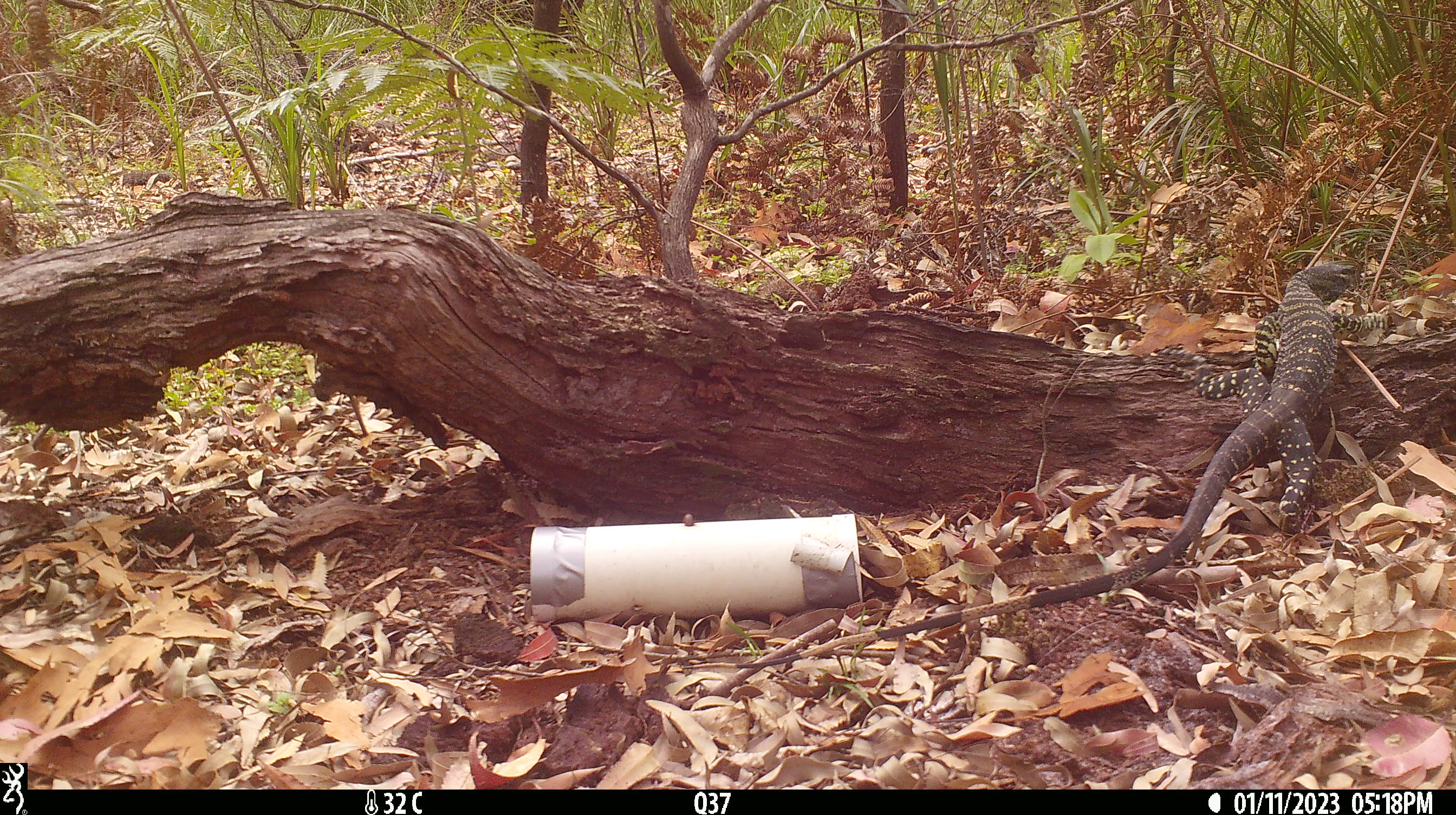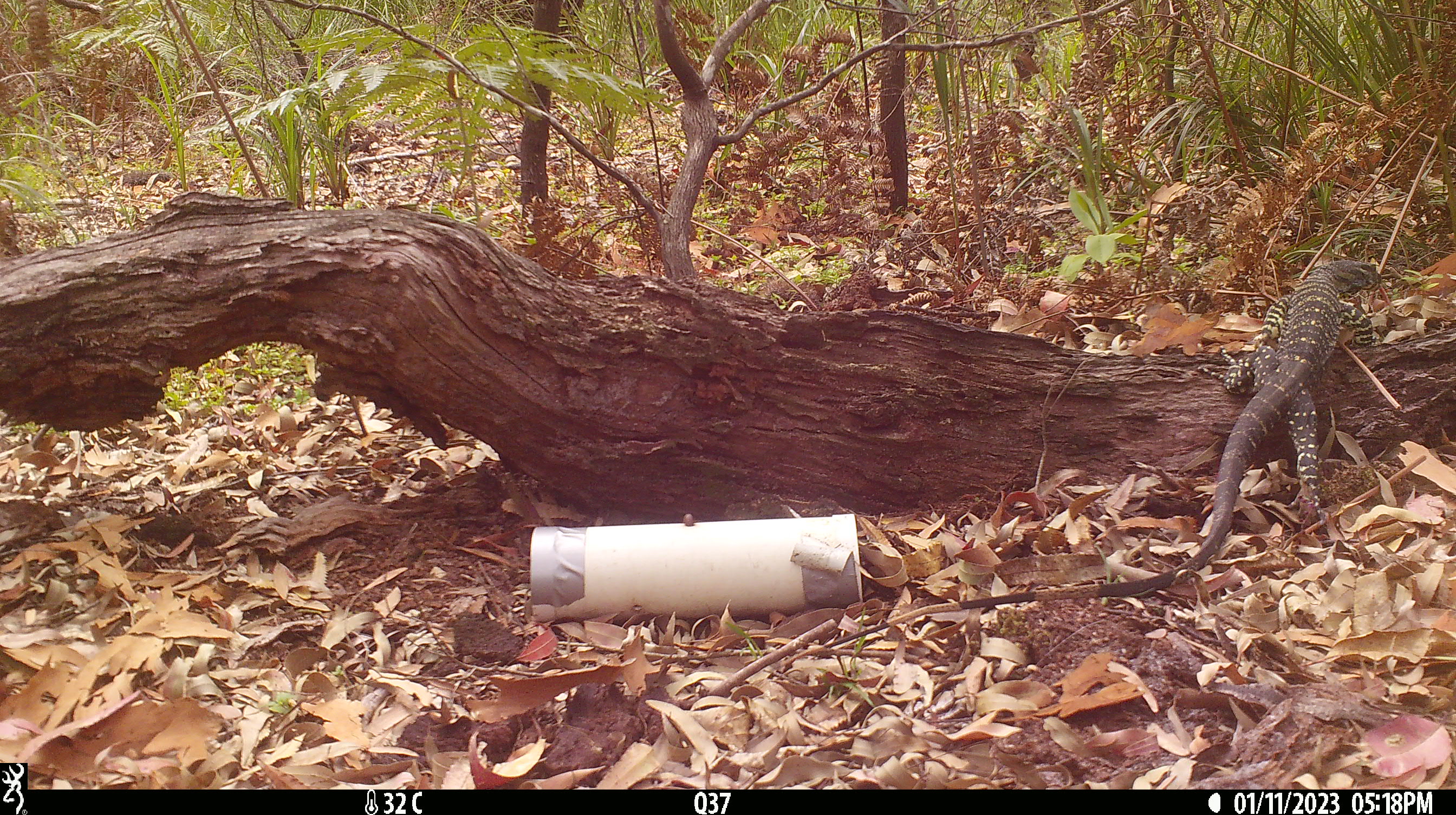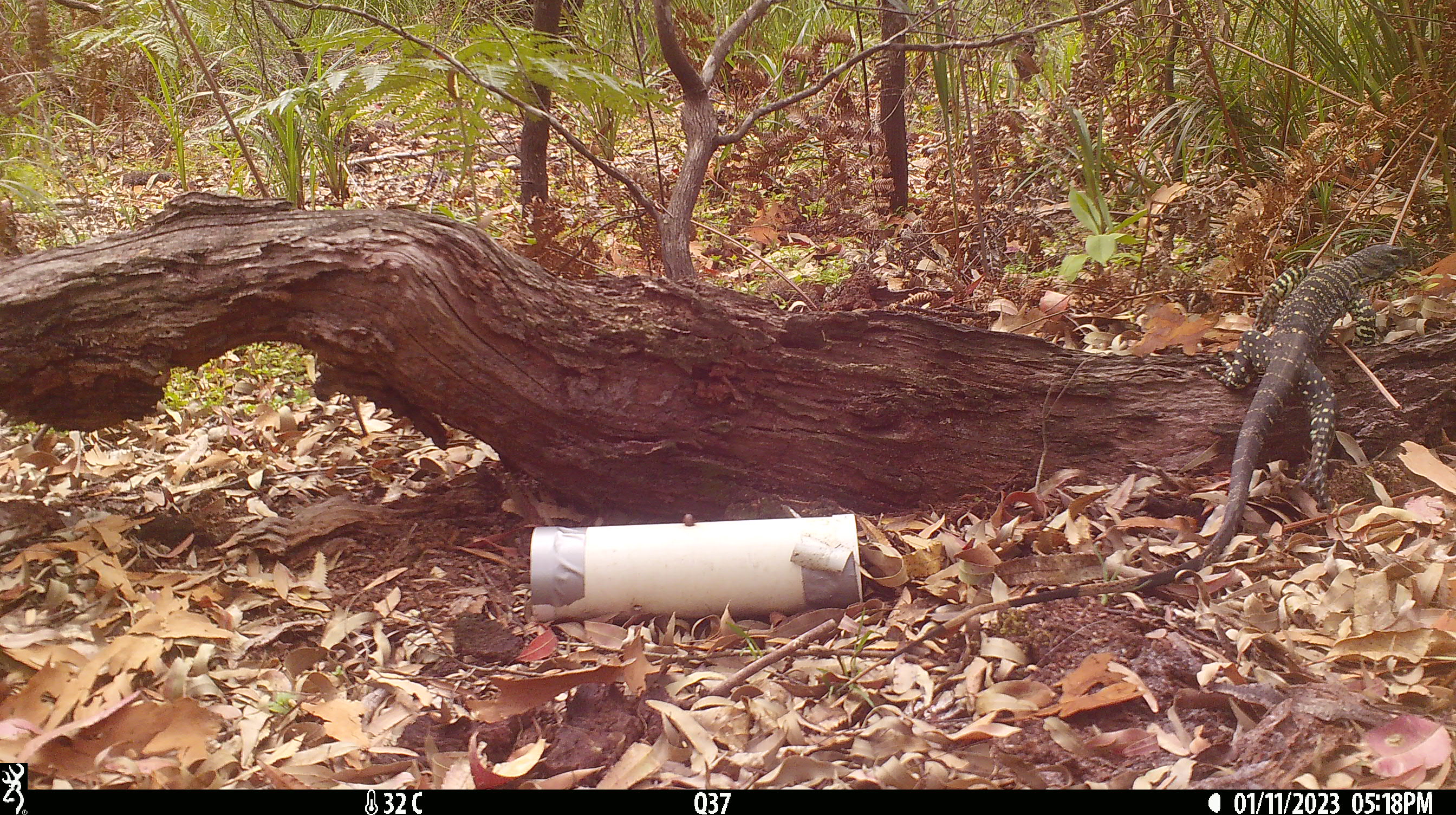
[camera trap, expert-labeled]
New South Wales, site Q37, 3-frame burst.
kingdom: Animalia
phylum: Chordata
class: Reptilia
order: Squamata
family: Varanidae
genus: Varanus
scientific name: Varanus varius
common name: lace monitor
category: goanna